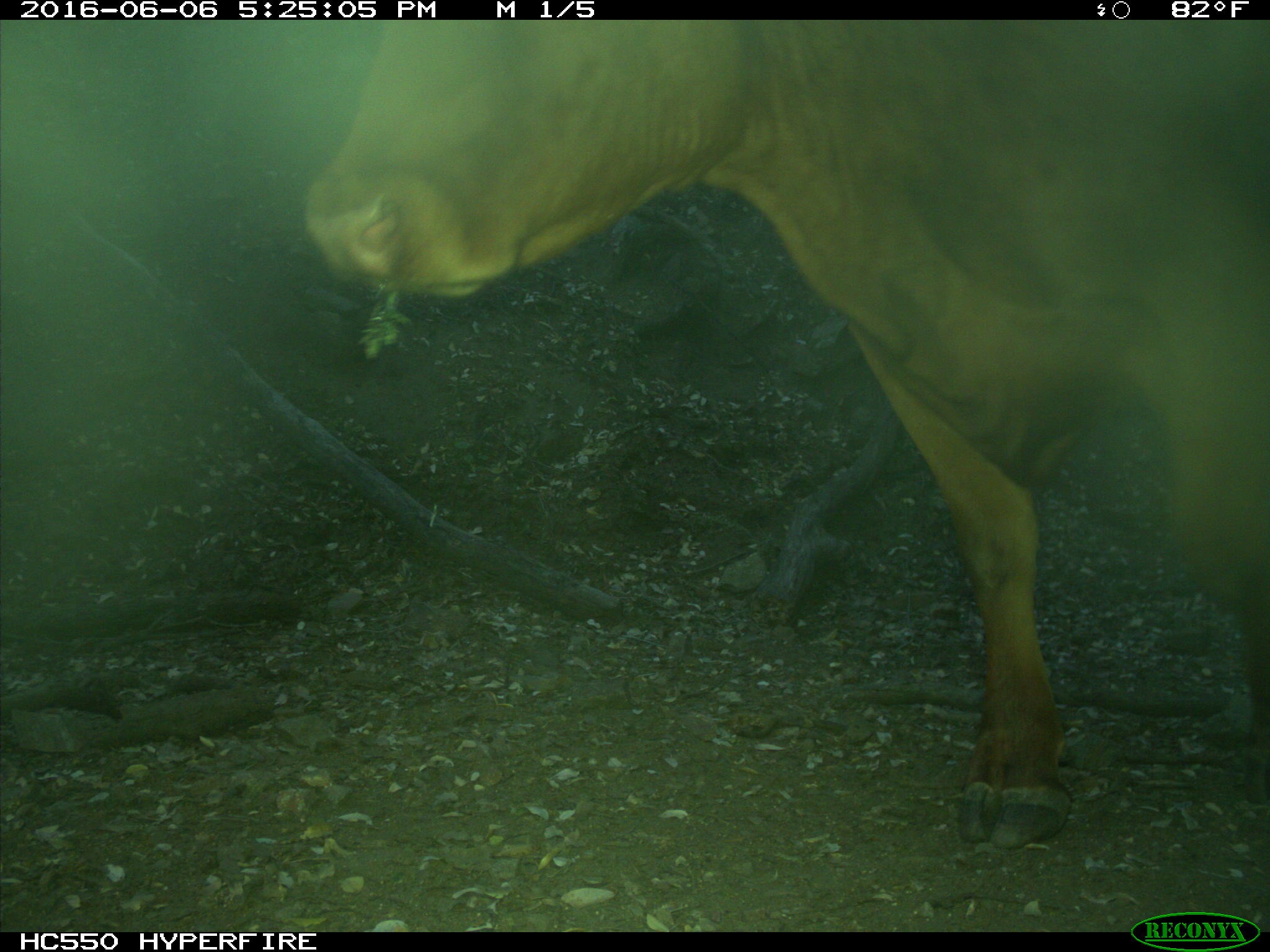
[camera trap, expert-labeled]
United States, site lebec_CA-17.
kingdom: Animalia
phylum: Chordata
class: Mammalia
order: Artiodactyla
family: Bovidae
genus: Bos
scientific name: Bos taurus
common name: domestic cow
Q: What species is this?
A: Bos taurus (domestic cow).